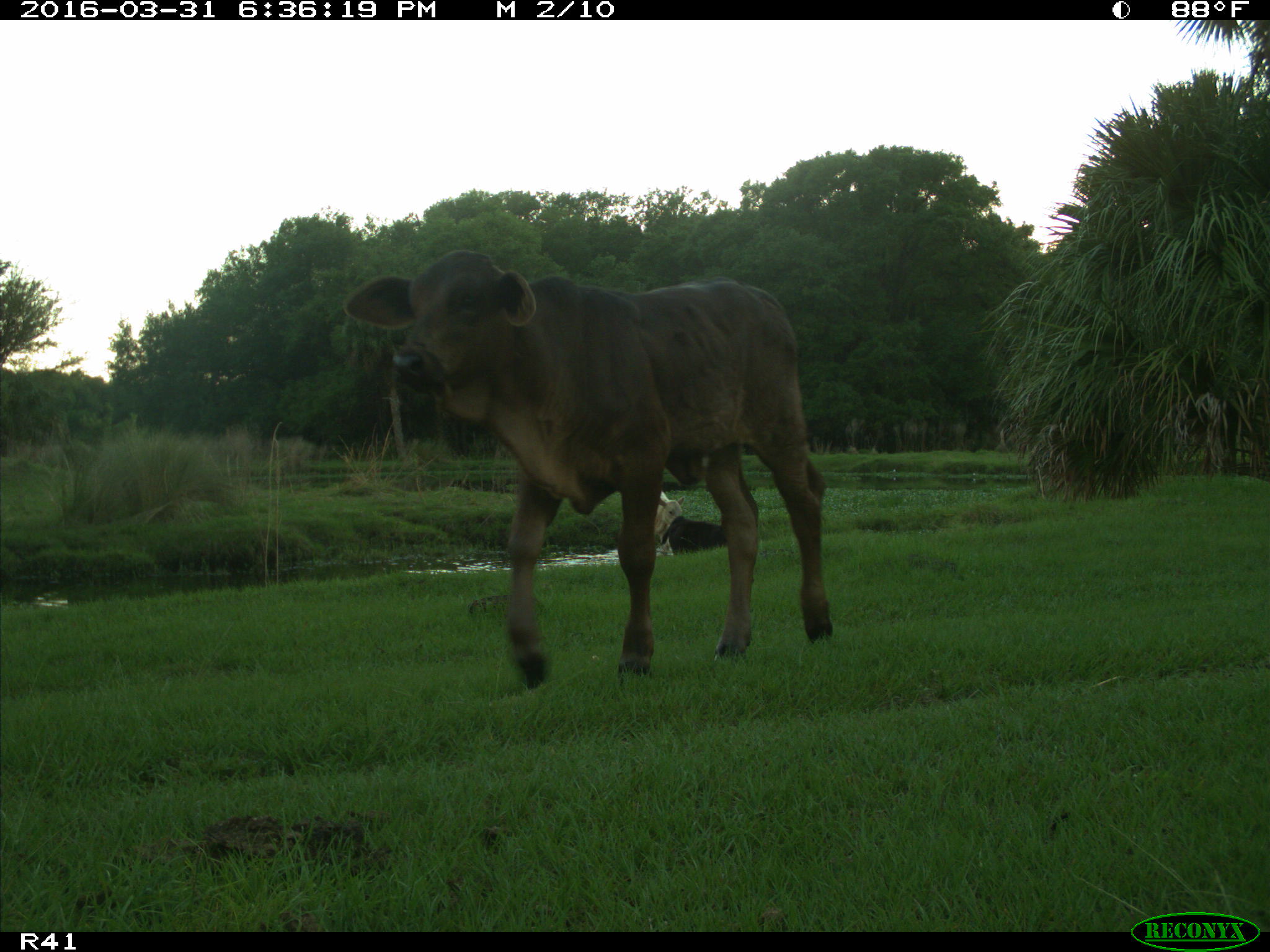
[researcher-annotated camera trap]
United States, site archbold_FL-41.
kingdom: Animalia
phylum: Chordata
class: Mammalia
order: Artiodactyla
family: Bovidae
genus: Bos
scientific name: Bos taurus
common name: domestic cow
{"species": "Bos taurus (domestic cow)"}